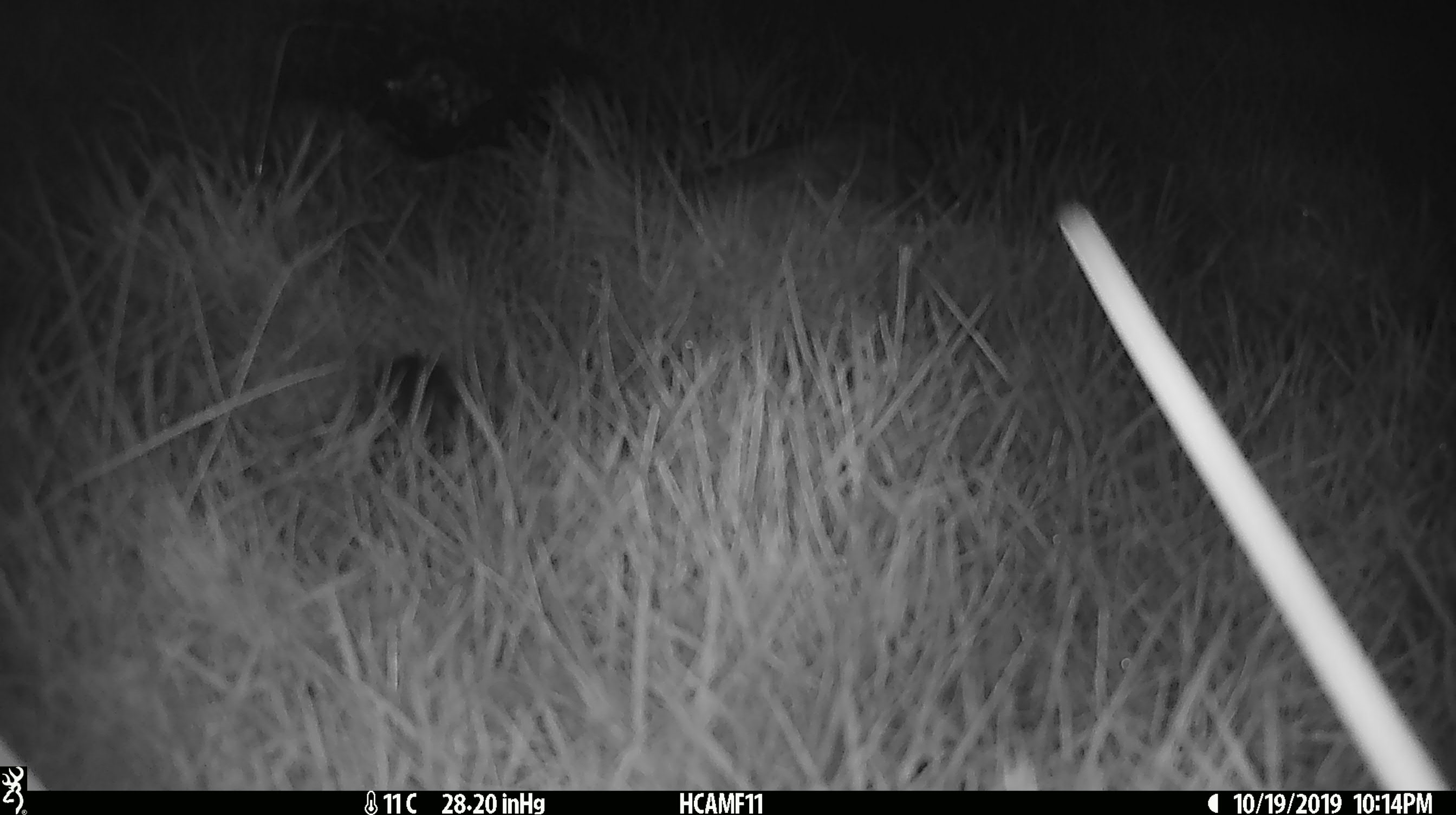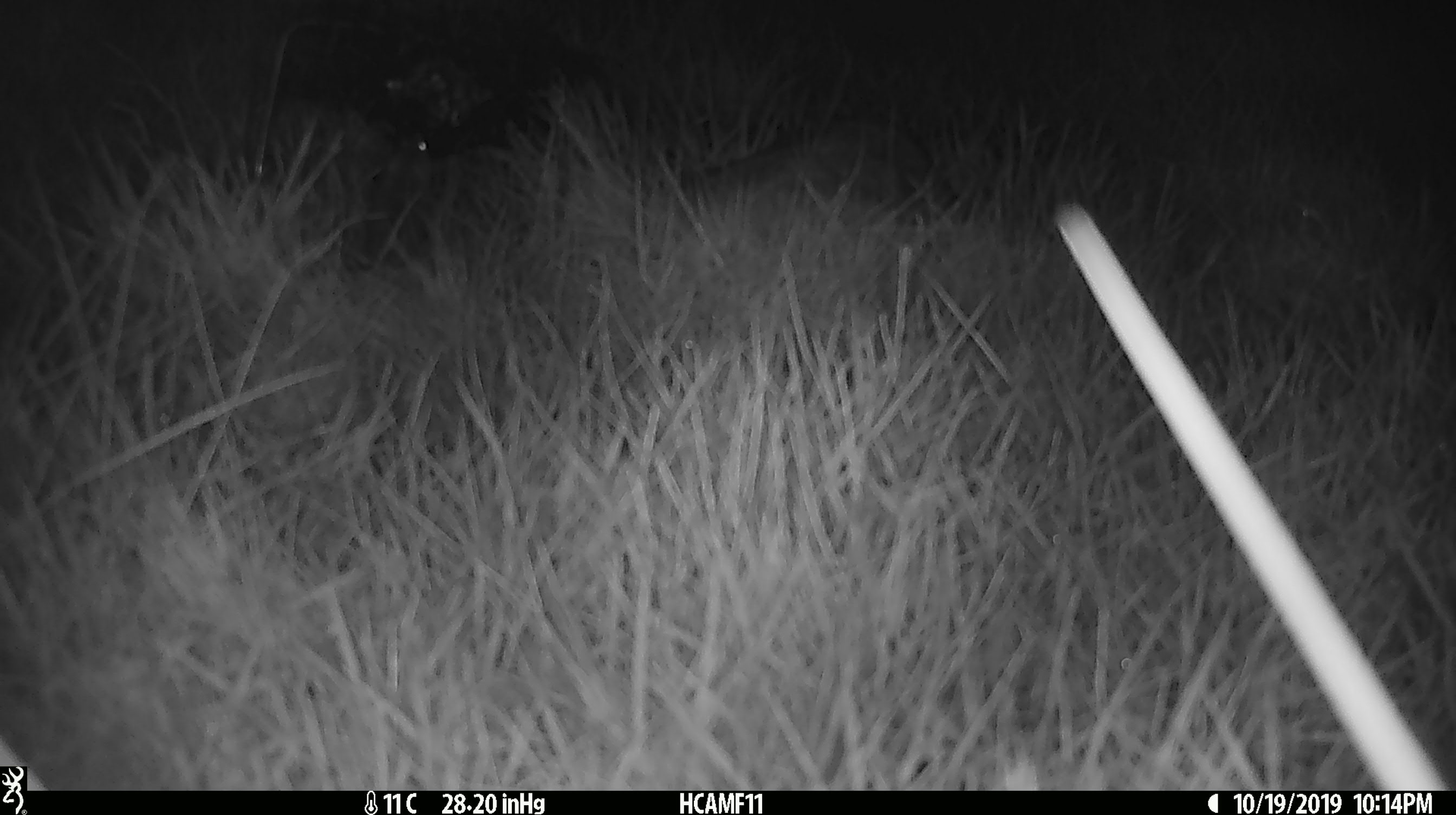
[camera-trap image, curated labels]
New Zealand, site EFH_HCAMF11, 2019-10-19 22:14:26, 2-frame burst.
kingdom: Animalia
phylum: Chordata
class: Mammalia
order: Rodentia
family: Muridae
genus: Mus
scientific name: Mus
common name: mouse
Mouse (Mus).